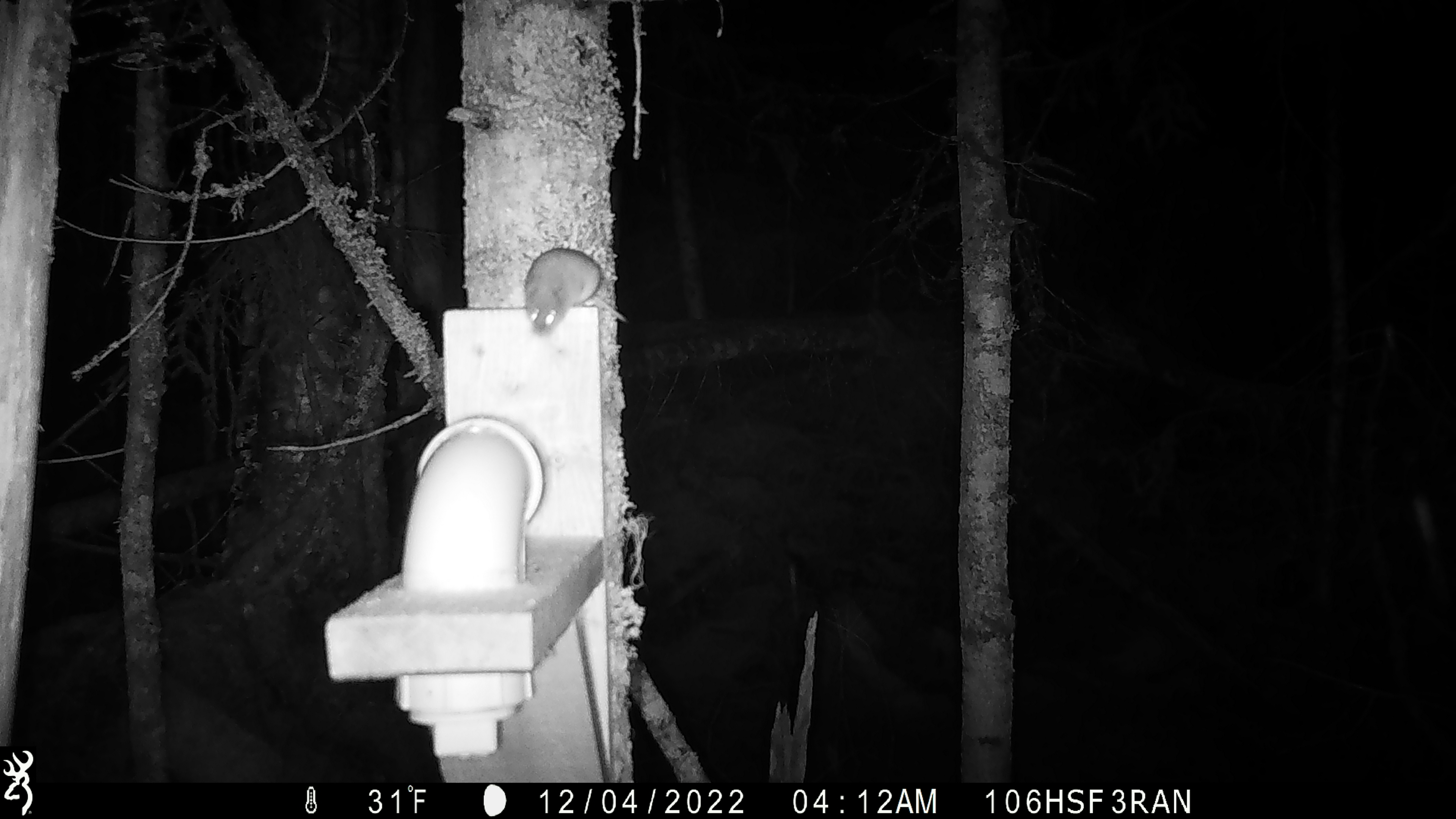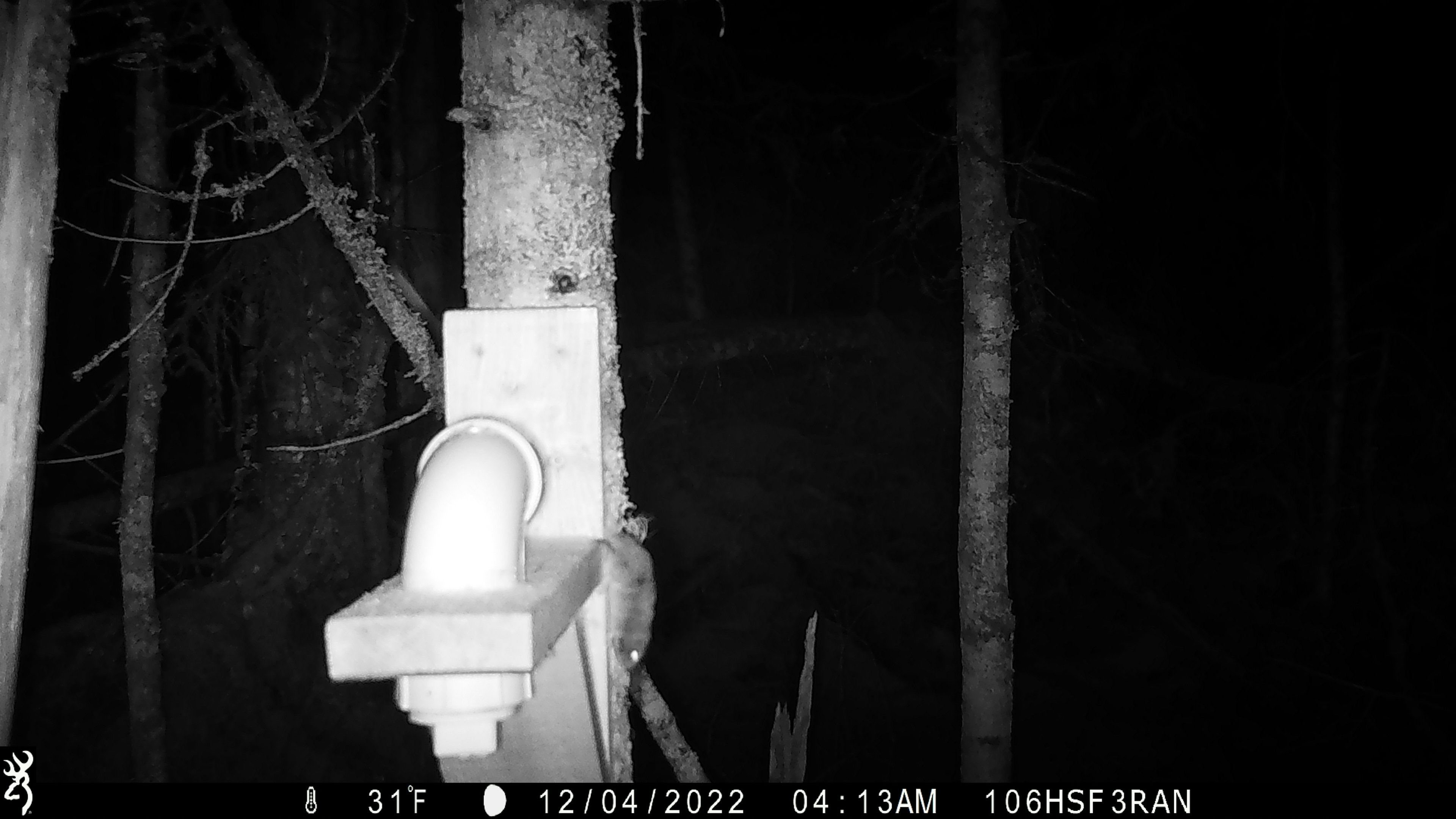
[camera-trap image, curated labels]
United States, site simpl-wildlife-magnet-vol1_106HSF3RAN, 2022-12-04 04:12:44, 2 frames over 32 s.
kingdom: Animalia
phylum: Chordata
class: Mammalia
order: Rodentia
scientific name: Rodentia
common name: mouse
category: mouse sp.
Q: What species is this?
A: Mouse sp. (mouse) (Rodentia).